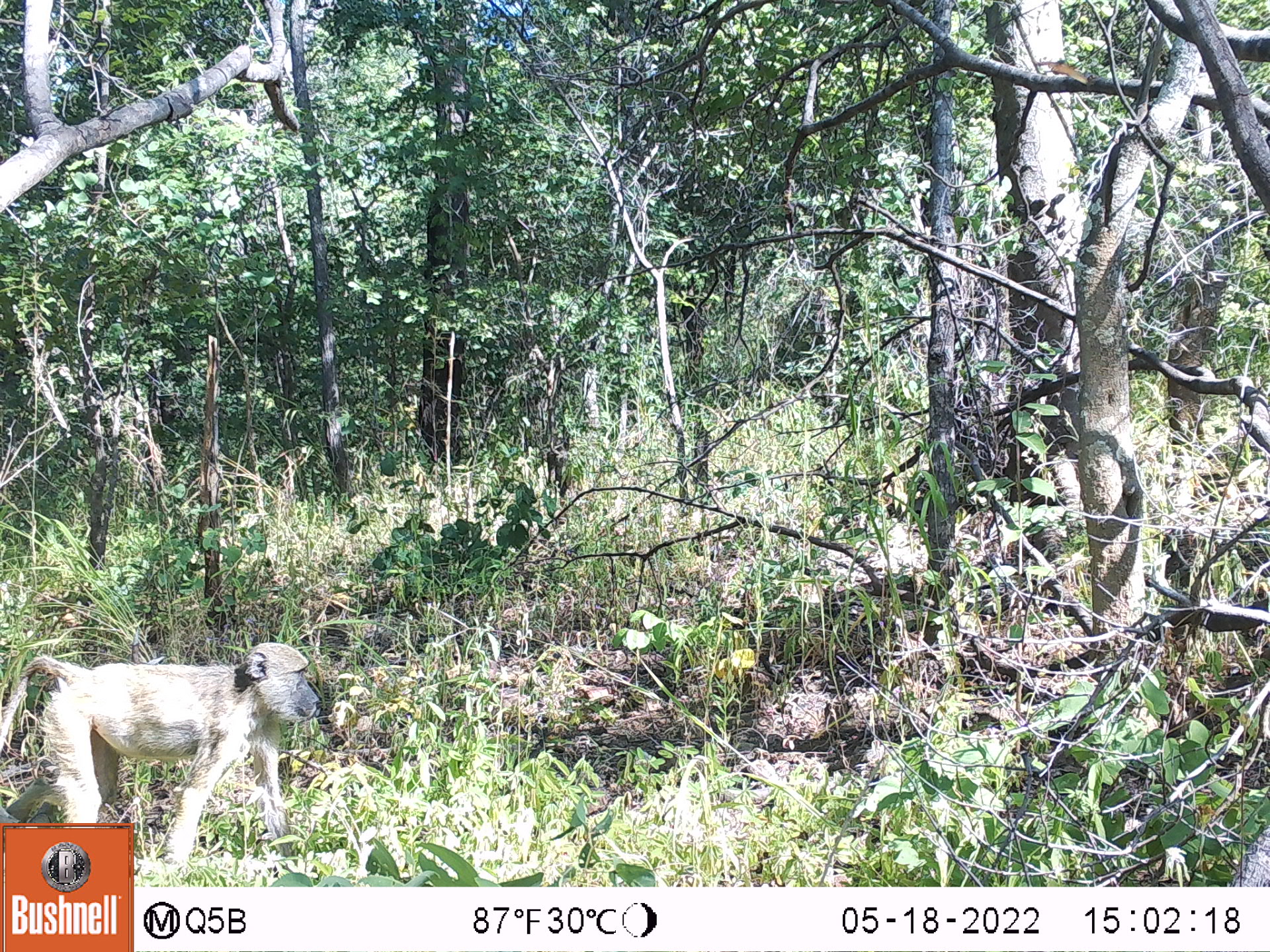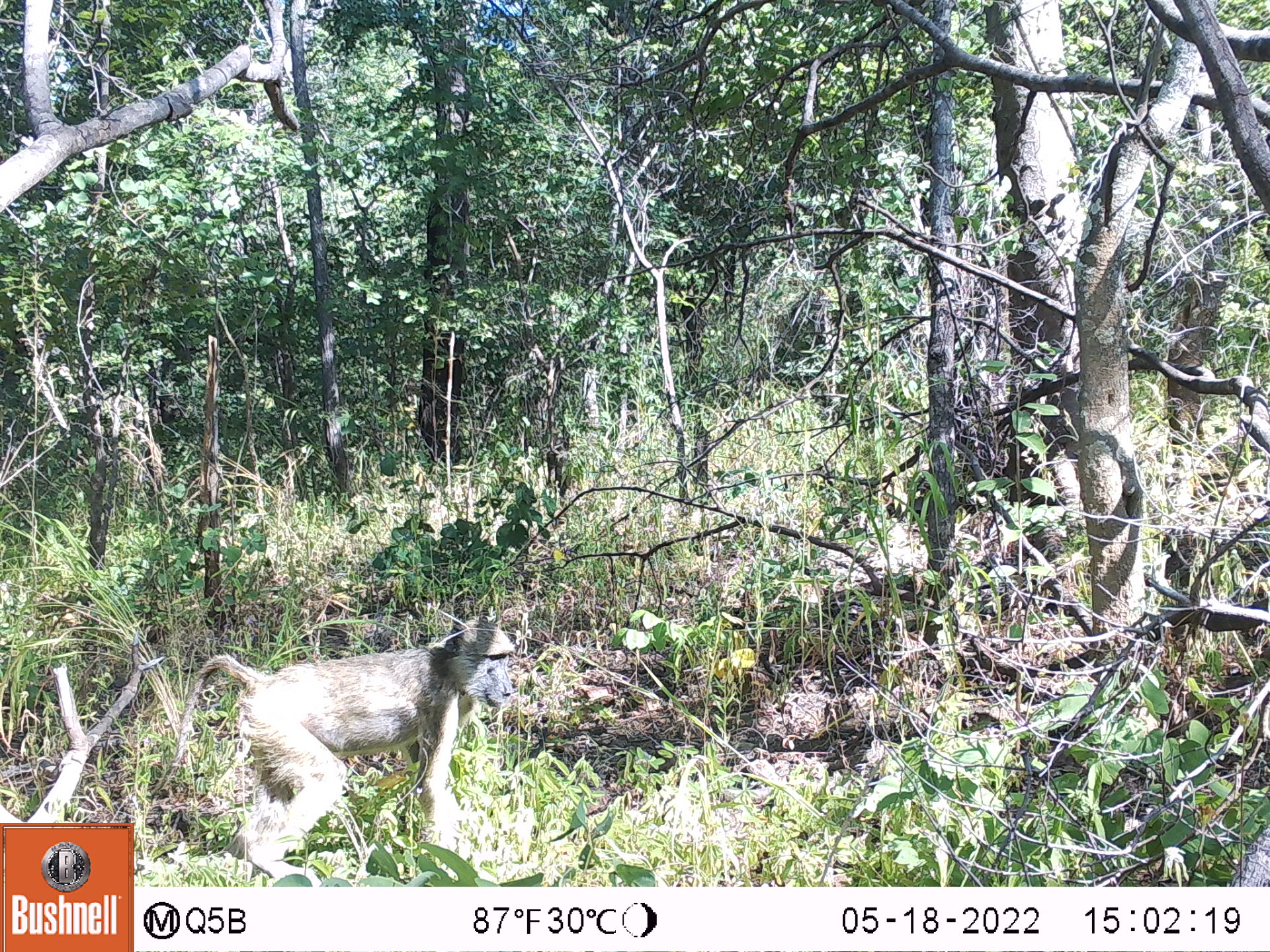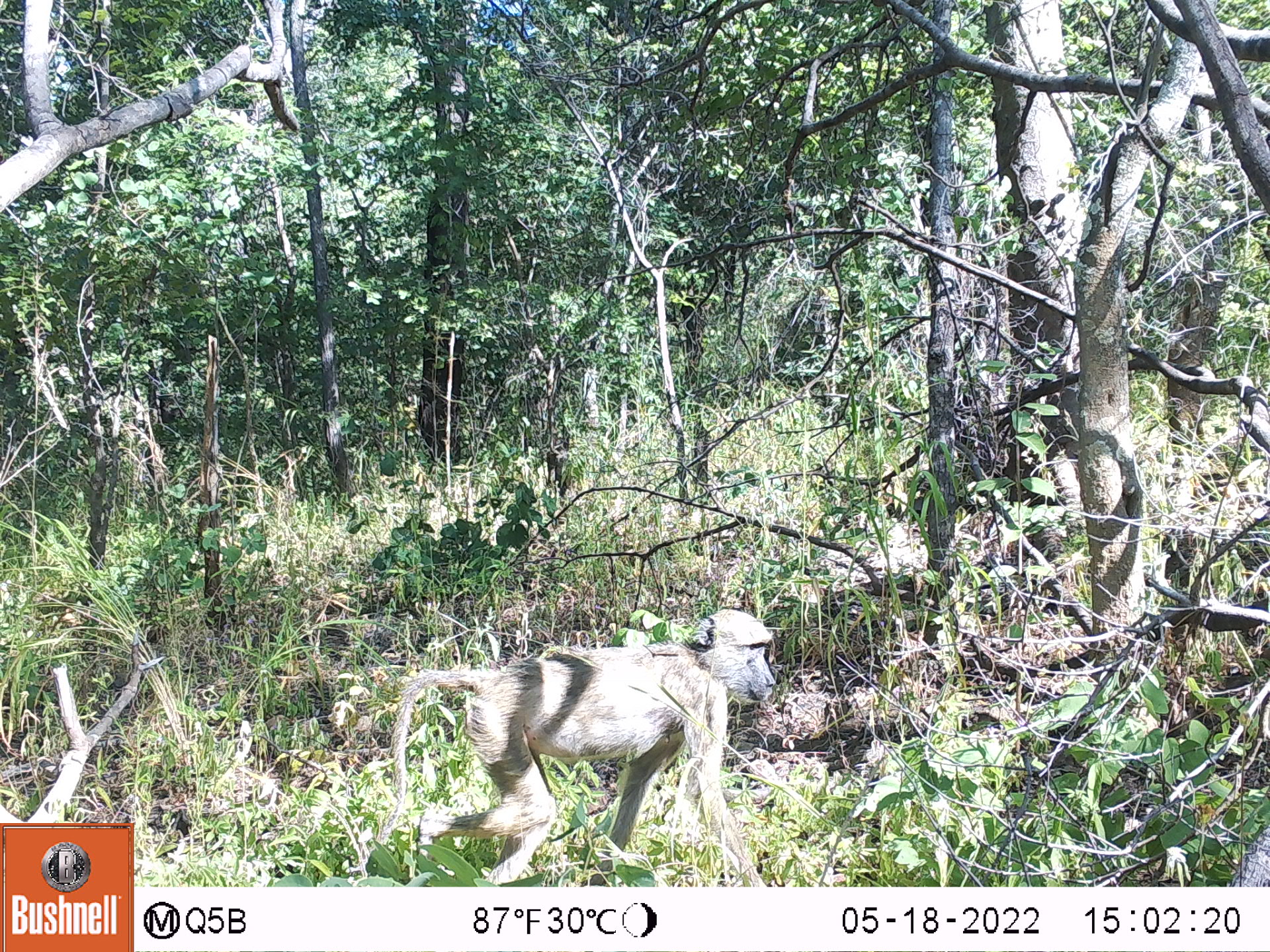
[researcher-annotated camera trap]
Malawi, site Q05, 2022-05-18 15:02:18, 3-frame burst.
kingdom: Animalia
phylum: Chordata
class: Mammalia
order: Primates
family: Cercopithecidae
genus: Papio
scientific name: Papio cynocephalus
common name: yellow baboon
Yellow baboon (Papio cynocephalus), count 1.